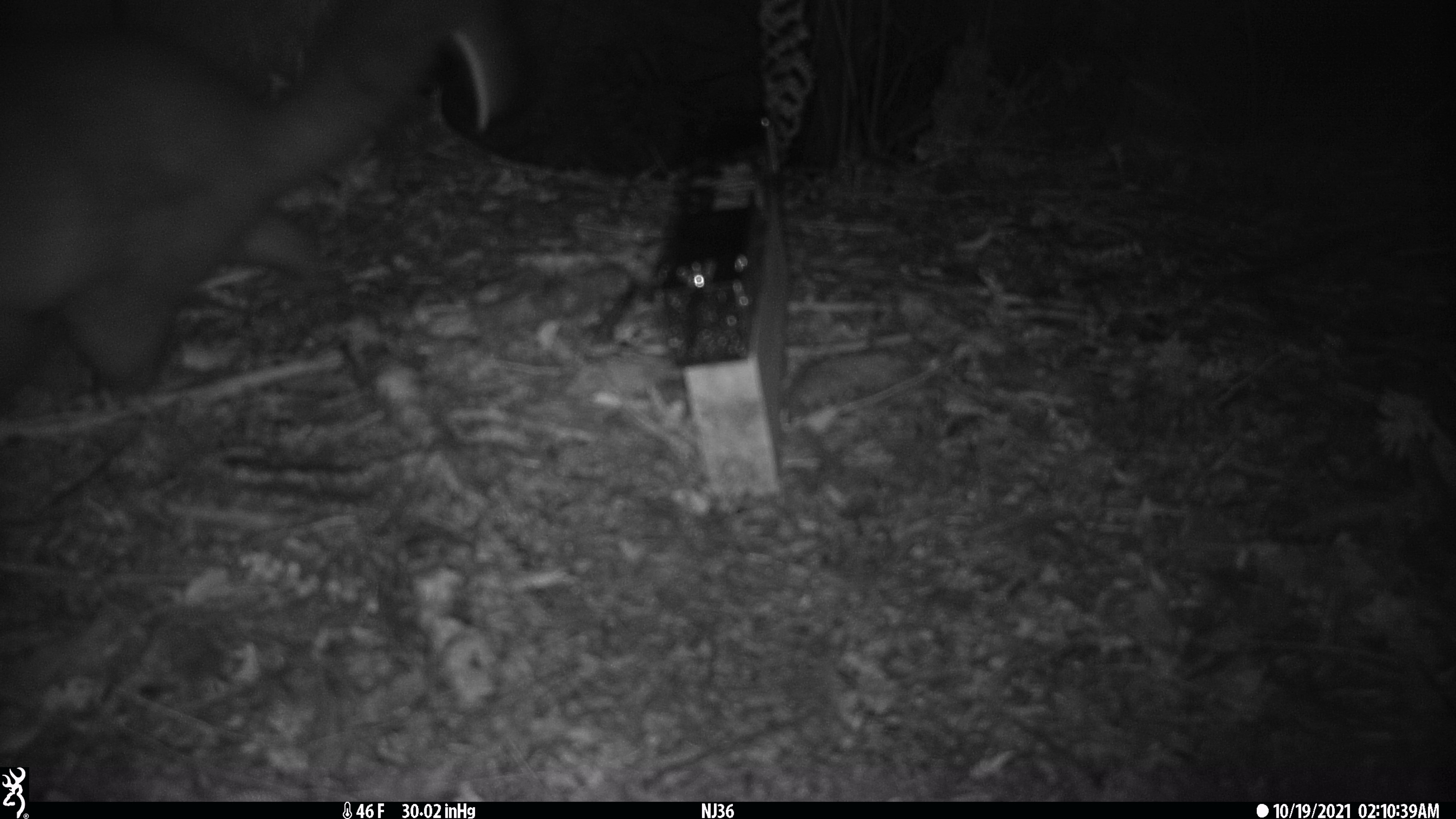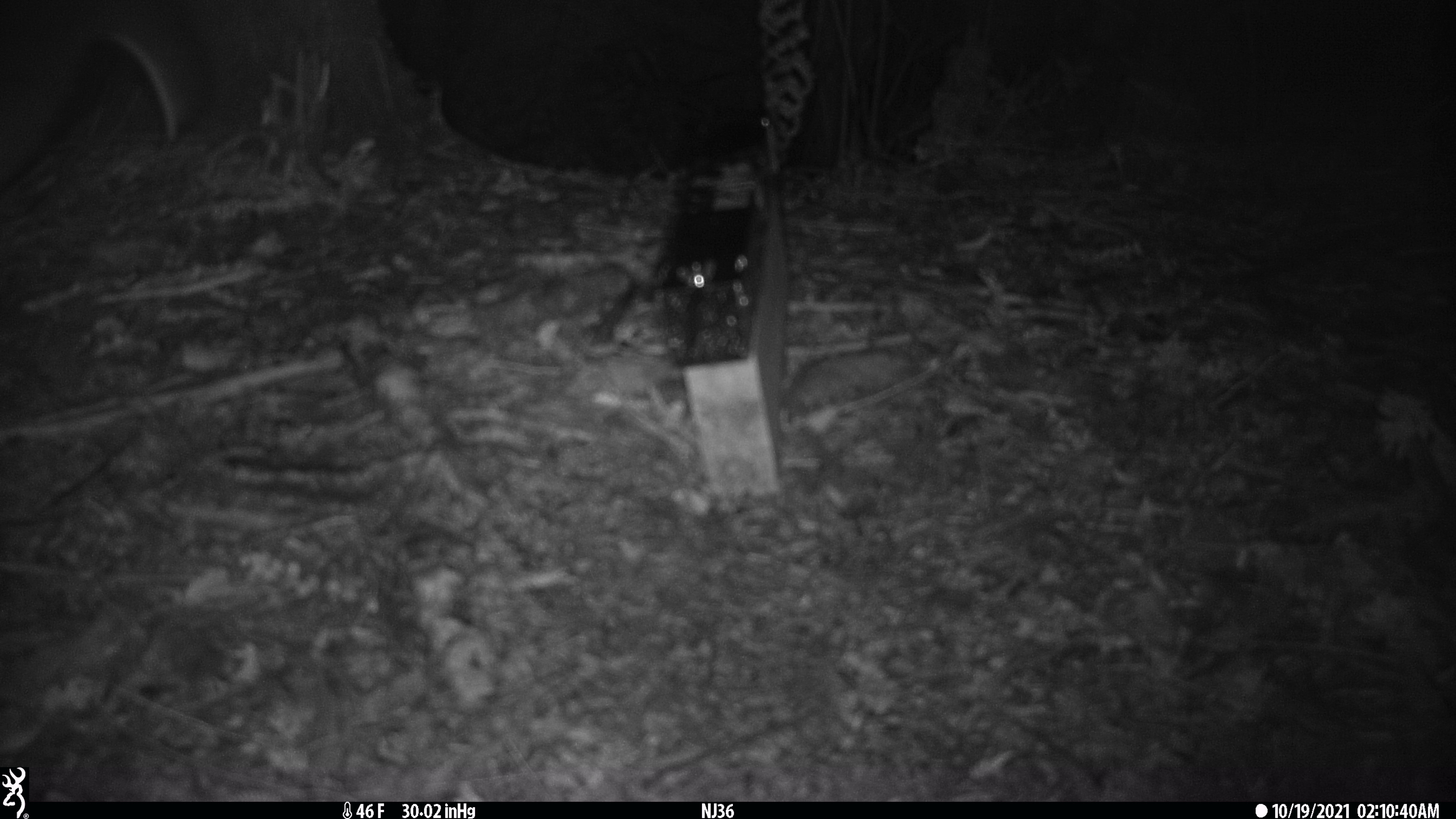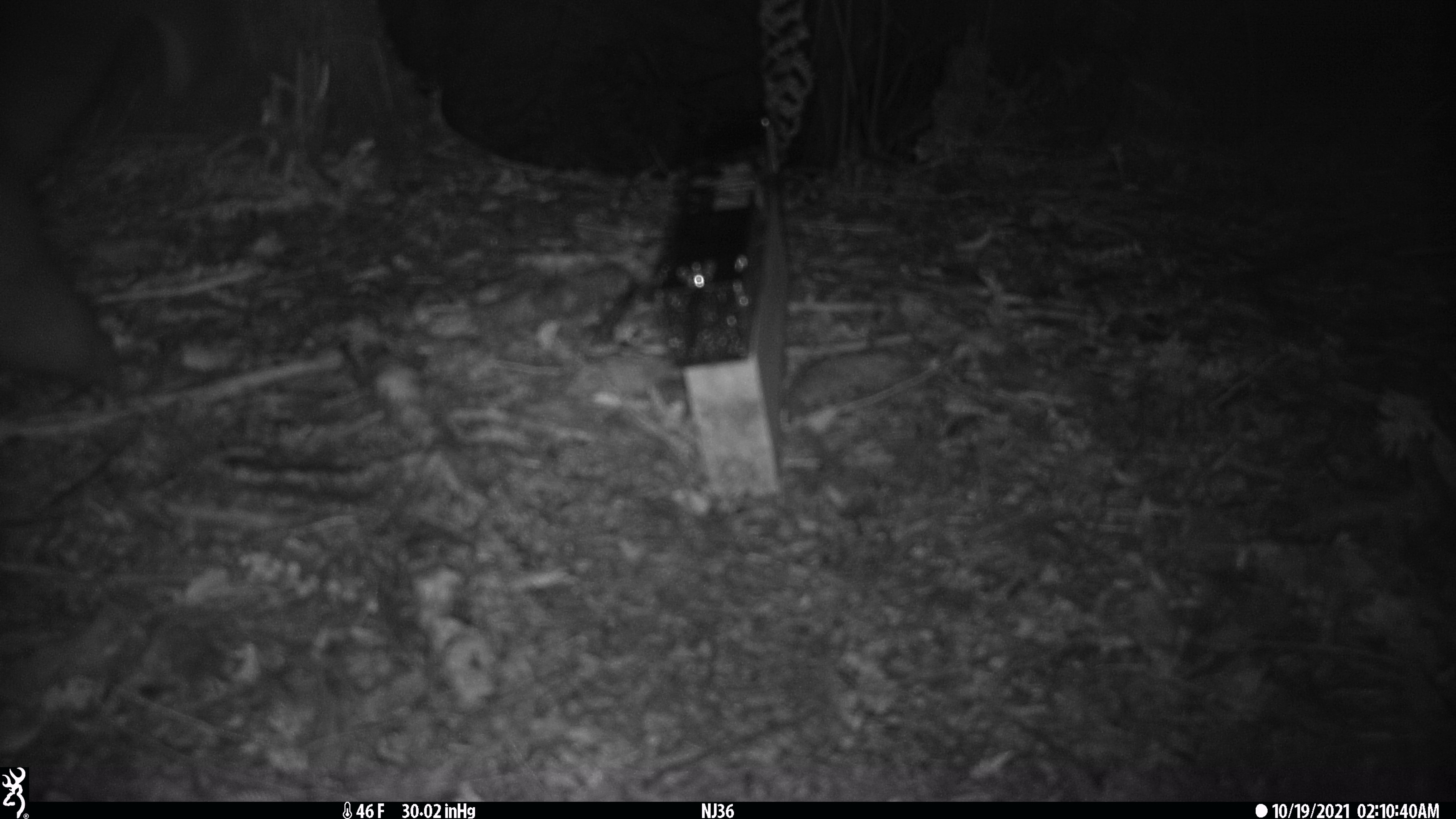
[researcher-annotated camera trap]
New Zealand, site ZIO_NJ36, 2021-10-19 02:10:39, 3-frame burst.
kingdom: Animalia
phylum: Chordata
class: Mammalia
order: Diprotodontia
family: Phalangeridae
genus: Trichosurus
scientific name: Trichosurus vulpecula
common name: common brushtail possum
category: possum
Possum (common brushtail possum) (Trichosurus vulpecula).